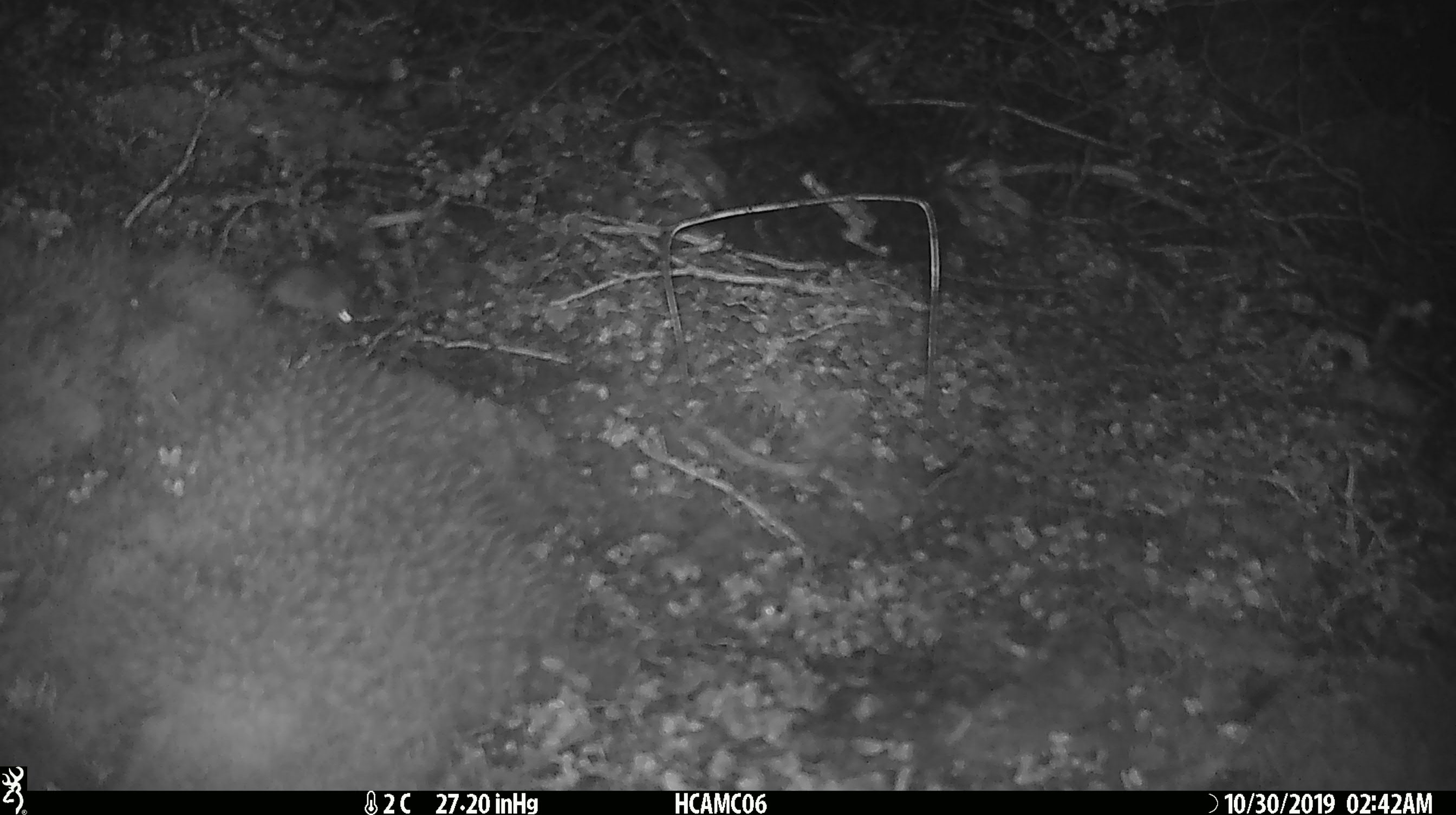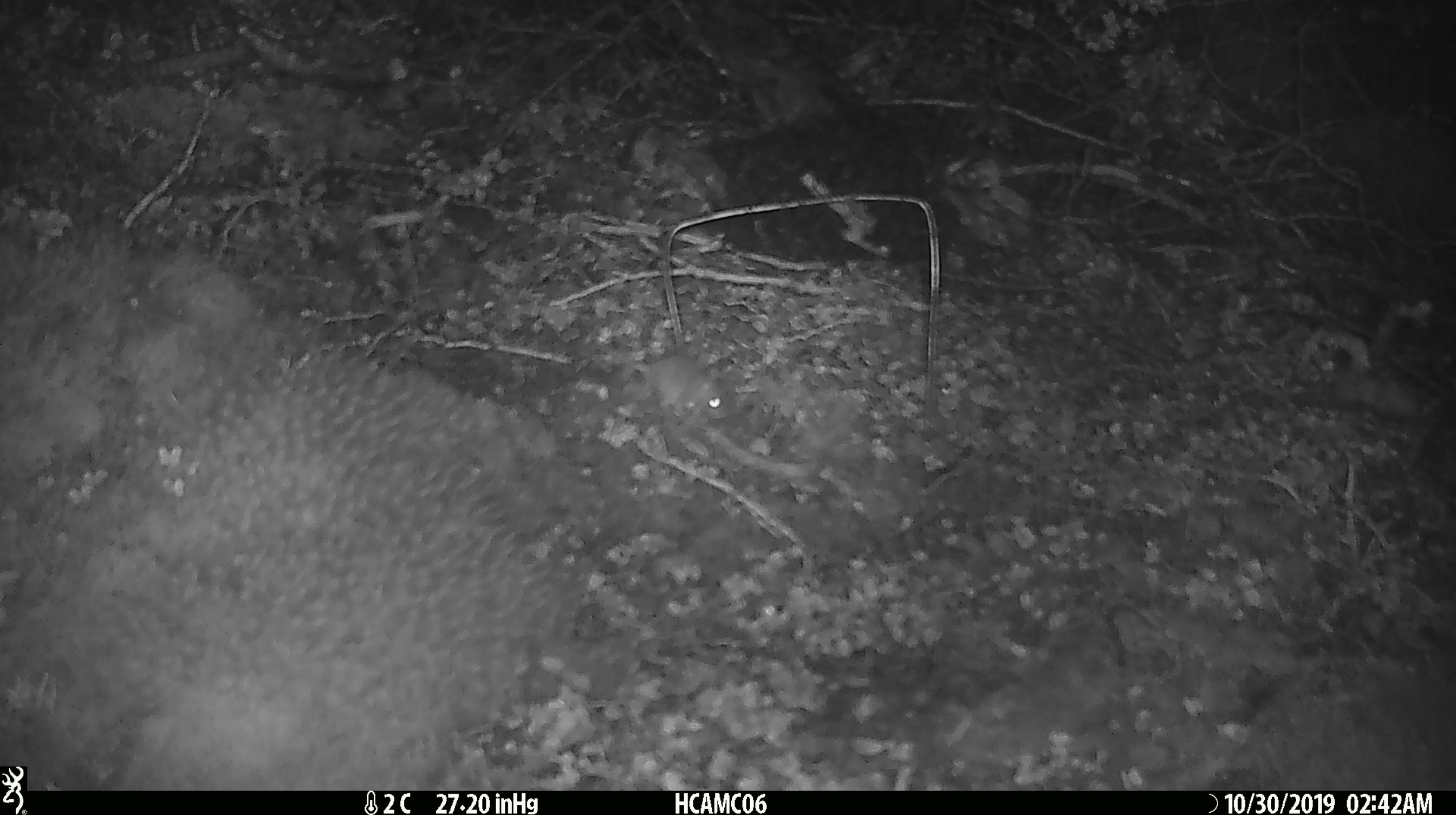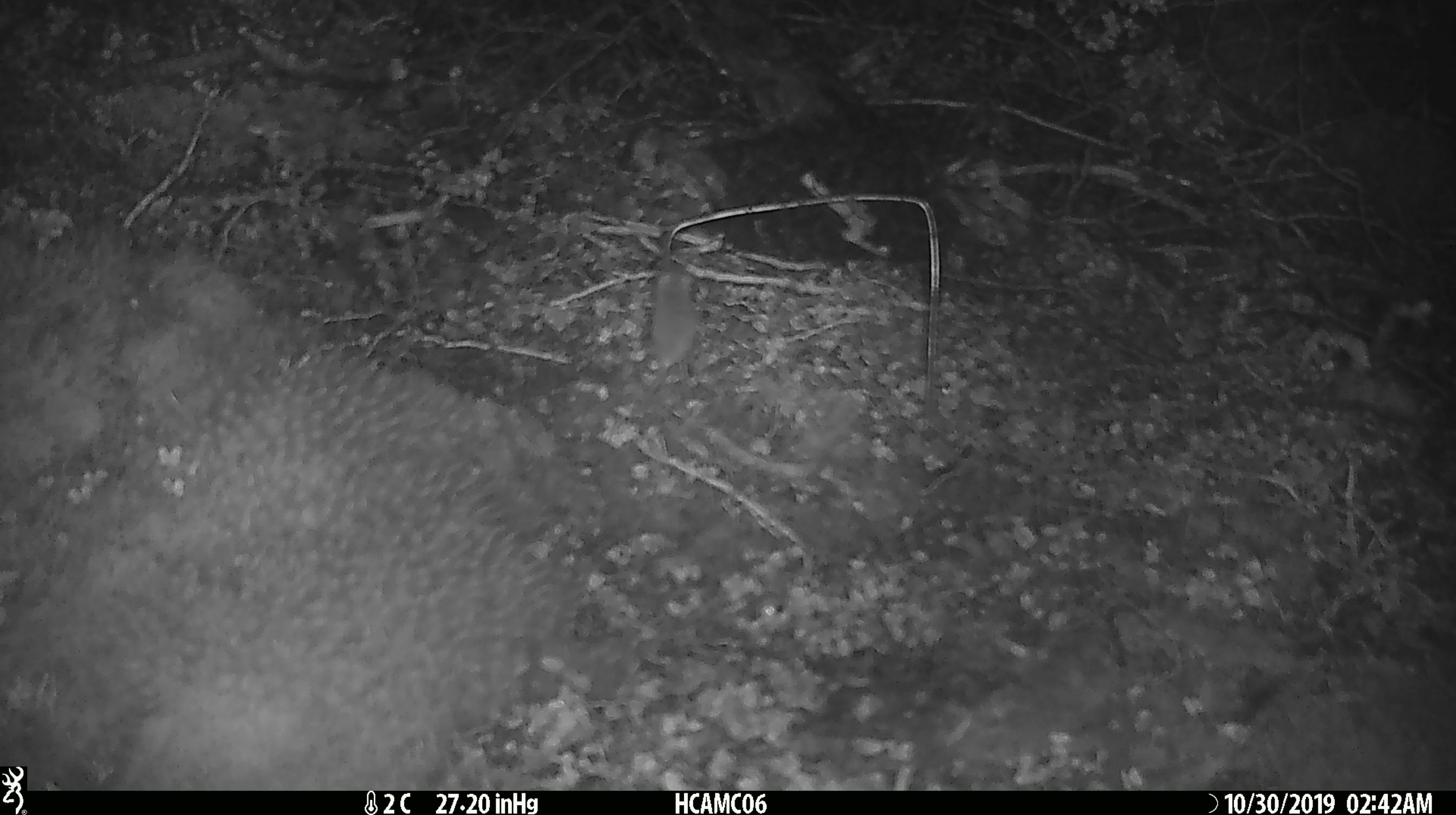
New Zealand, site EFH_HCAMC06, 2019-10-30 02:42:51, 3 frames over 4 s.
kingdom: Animalia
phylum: Chordata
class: Mammalia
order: Rodentia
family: Muridae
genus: Mus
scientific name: Mus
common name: mouse